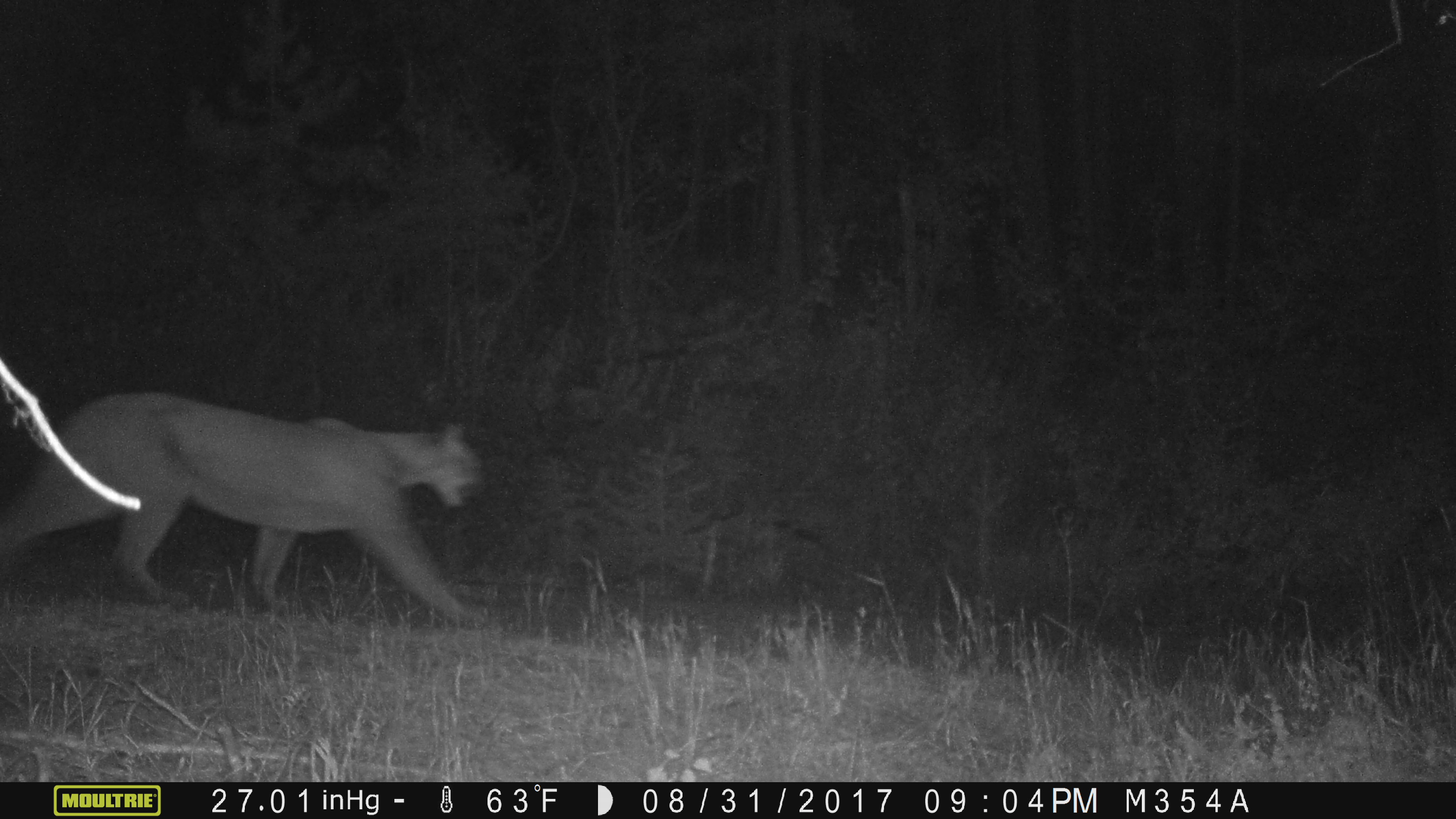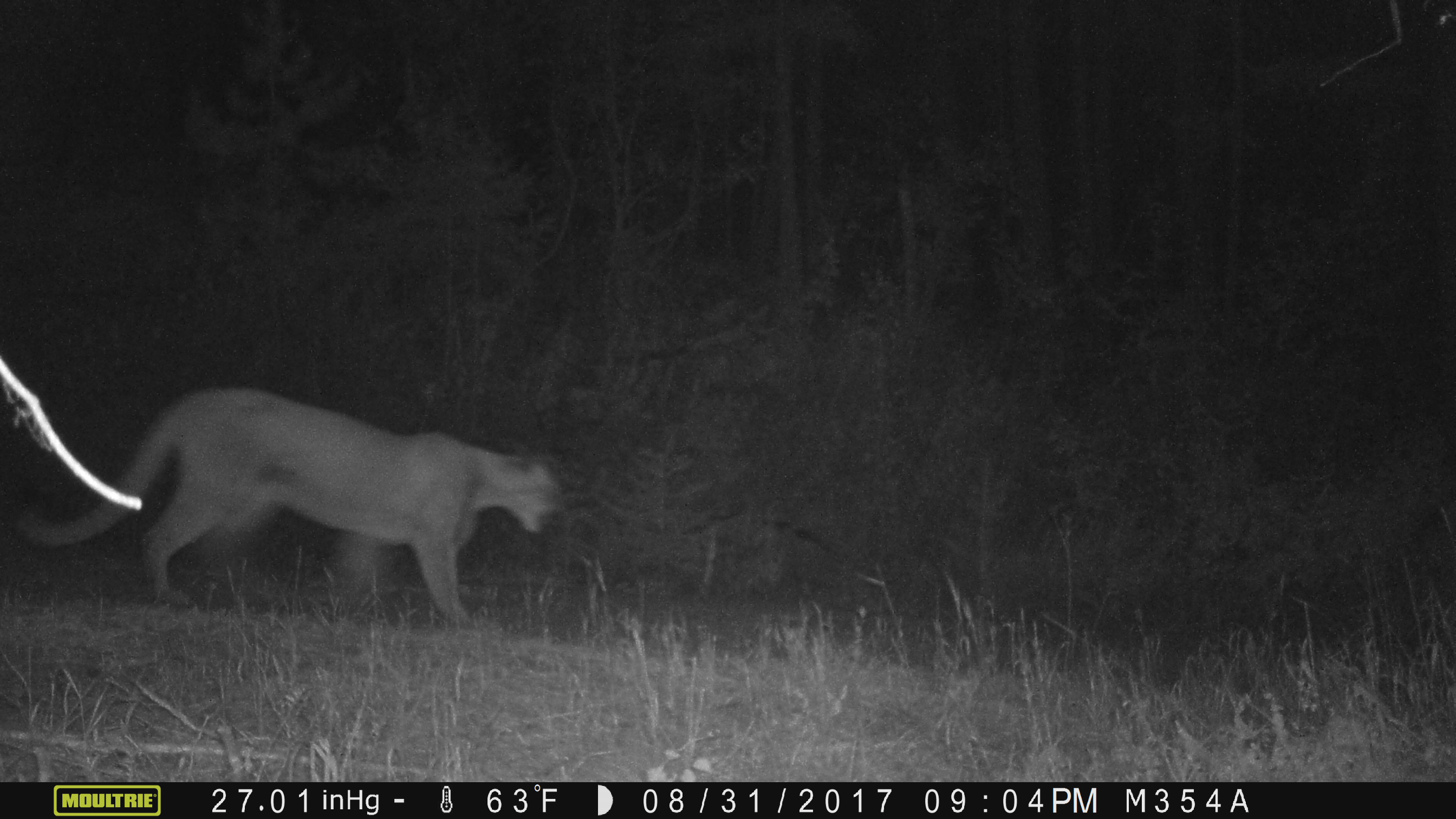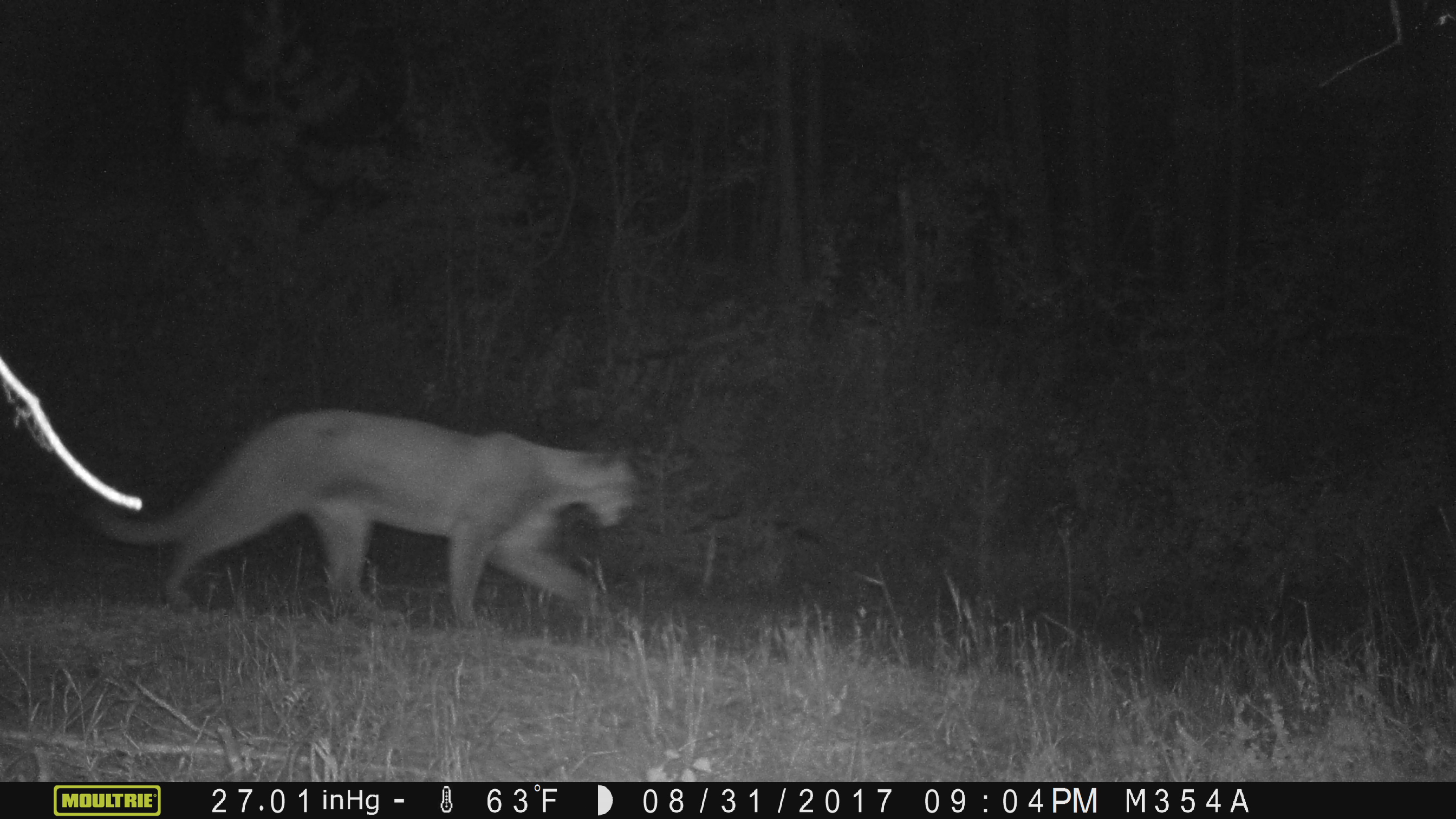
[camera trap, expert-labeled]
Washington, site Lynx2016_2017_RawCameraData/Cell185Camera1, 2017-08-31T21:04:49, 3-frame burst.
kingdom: Animalia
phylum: Chordata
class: Mammalia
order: Carnivora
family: Felidae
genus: Puma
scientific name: Puma concolor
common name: mountain lion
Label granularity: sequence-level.